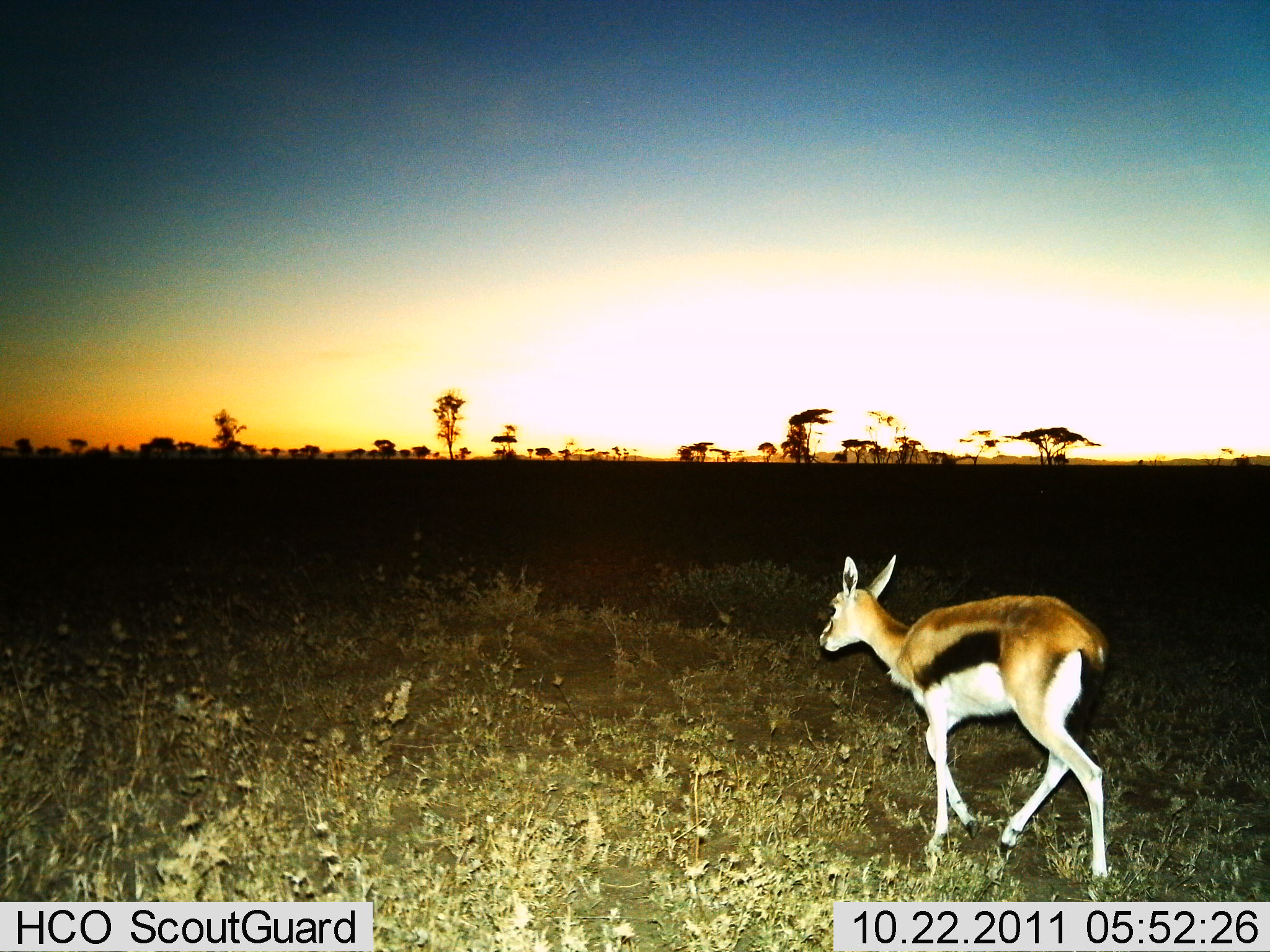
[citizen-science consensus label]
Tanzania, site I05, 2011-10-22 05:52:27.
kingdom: Animalia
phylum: Chordata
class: Mammalia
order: Artiodactyla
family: Bovidae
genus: Eudorcas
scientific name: Eudorcas thomsonii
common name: thomson's gazelle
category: gazellethomsons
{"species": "gazellethomsons (thomson's gazelle) (Eudorcas thomsonii)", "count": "1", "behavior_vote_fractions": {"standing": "0%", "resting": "0%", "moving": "100%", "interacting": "0%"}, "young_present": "14%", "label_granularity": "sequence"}